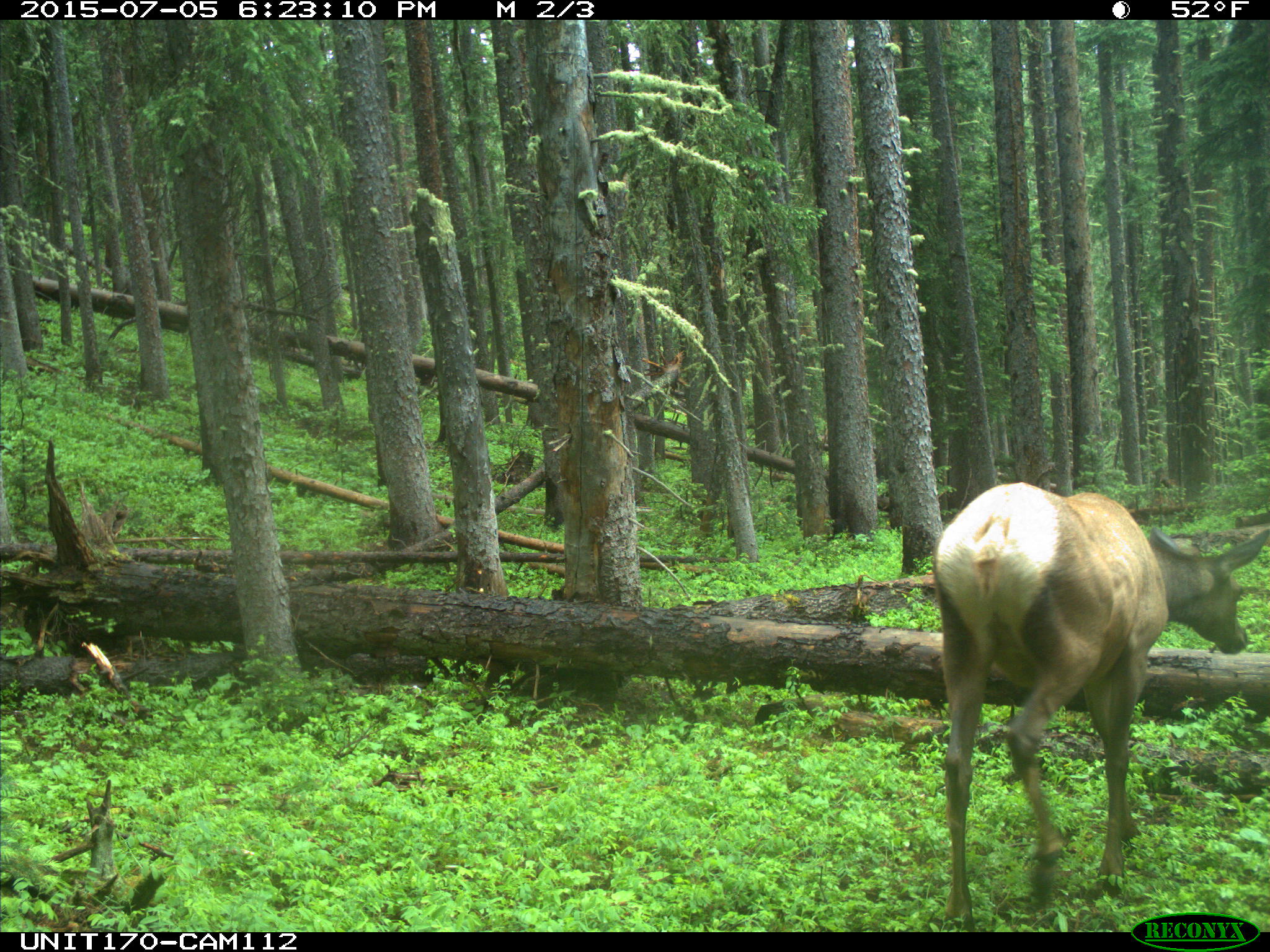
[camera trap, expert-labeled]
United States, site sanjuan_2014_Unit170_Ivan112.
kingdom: Animalia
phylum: Chordata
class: Mammalia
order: Artiodactyla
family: Cervidae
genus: Cervus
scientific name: Cervus elaphus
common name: red deer